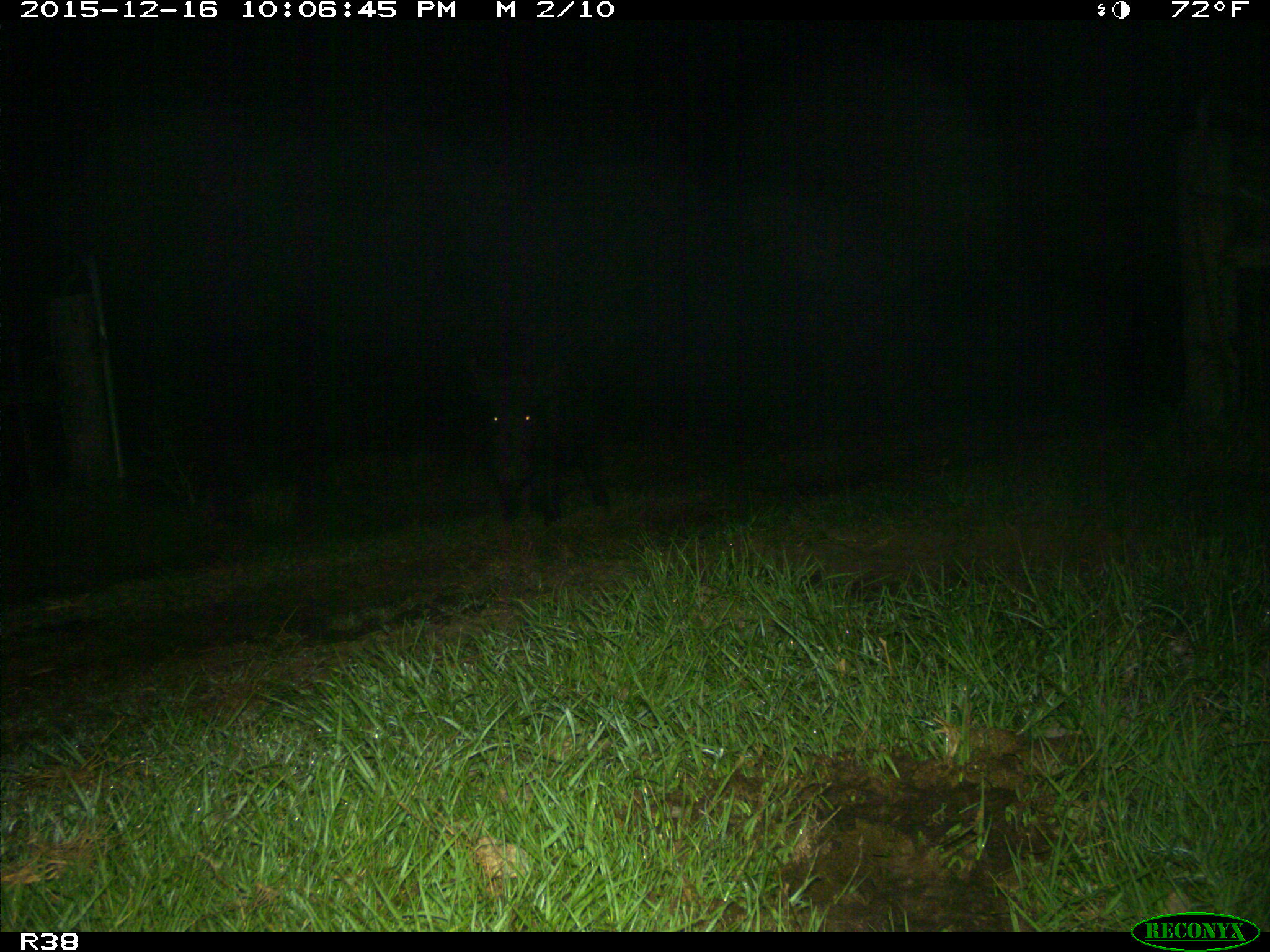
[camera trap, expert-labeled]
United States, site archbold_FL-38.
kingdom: Animalia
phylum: Chordata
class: Mammalia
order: Artiodactyla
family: Suidae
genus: Sus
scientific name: Sus scrofa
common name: wild boar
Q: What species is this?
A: Sus scrofa (wild boar).